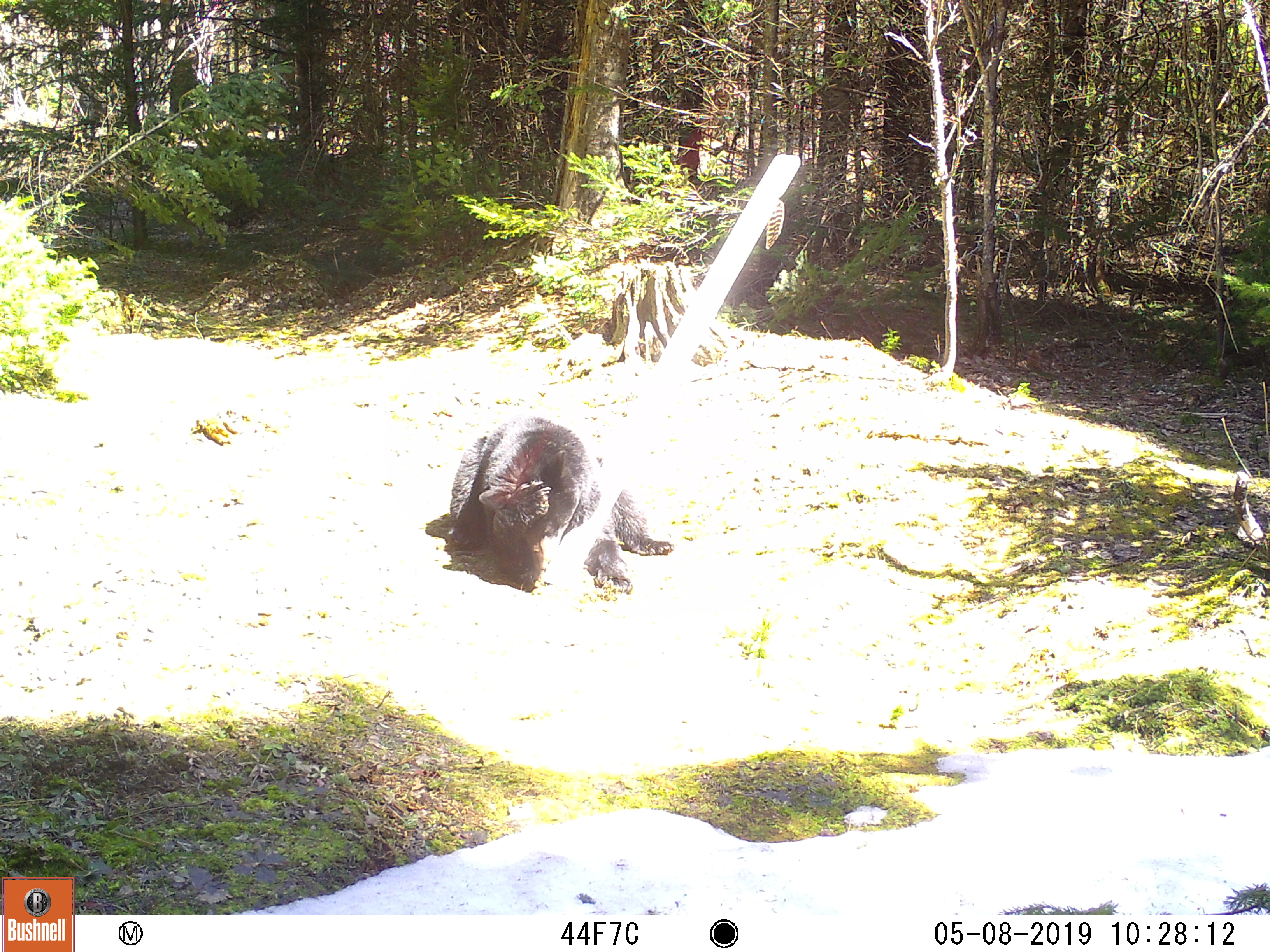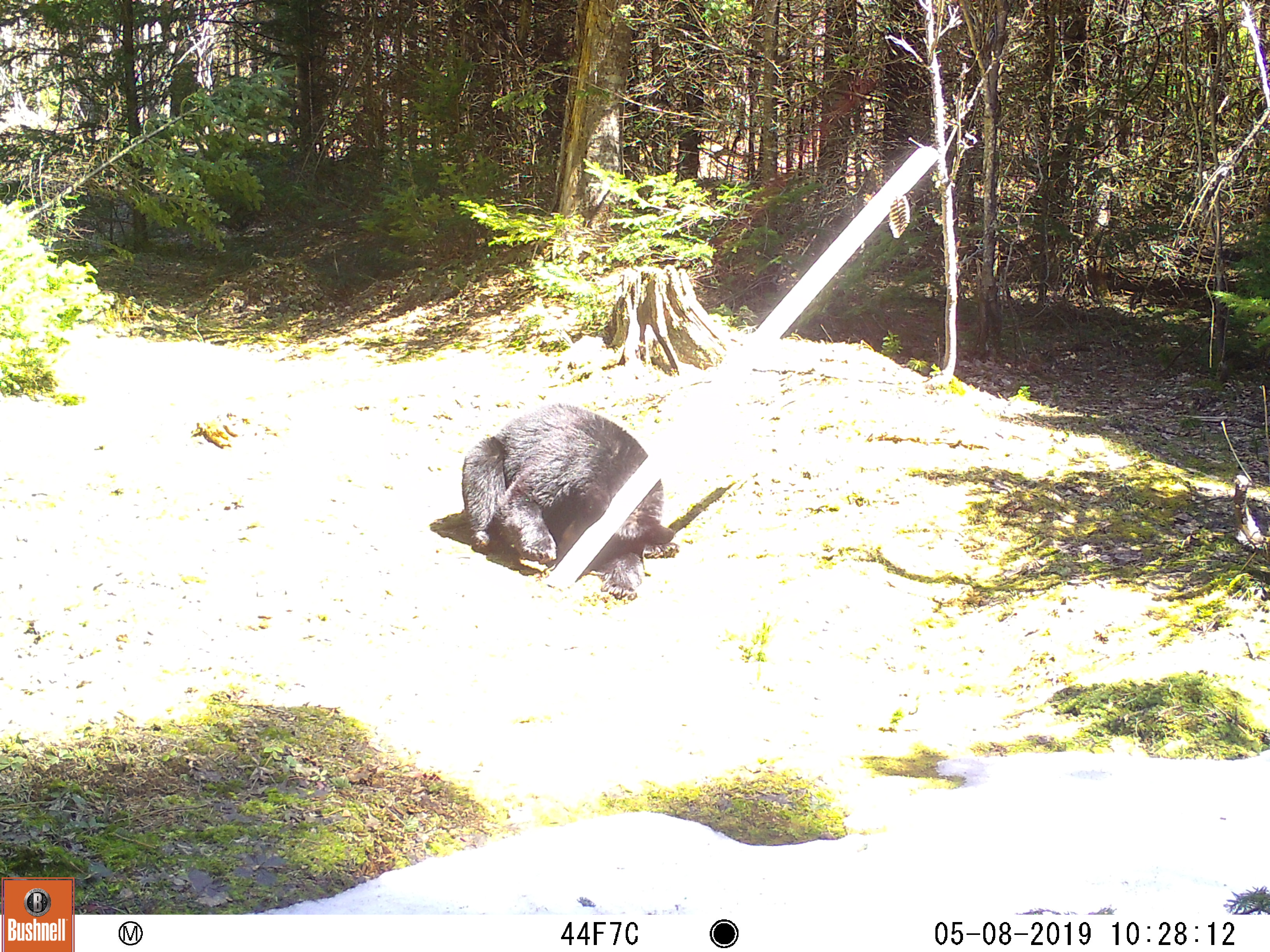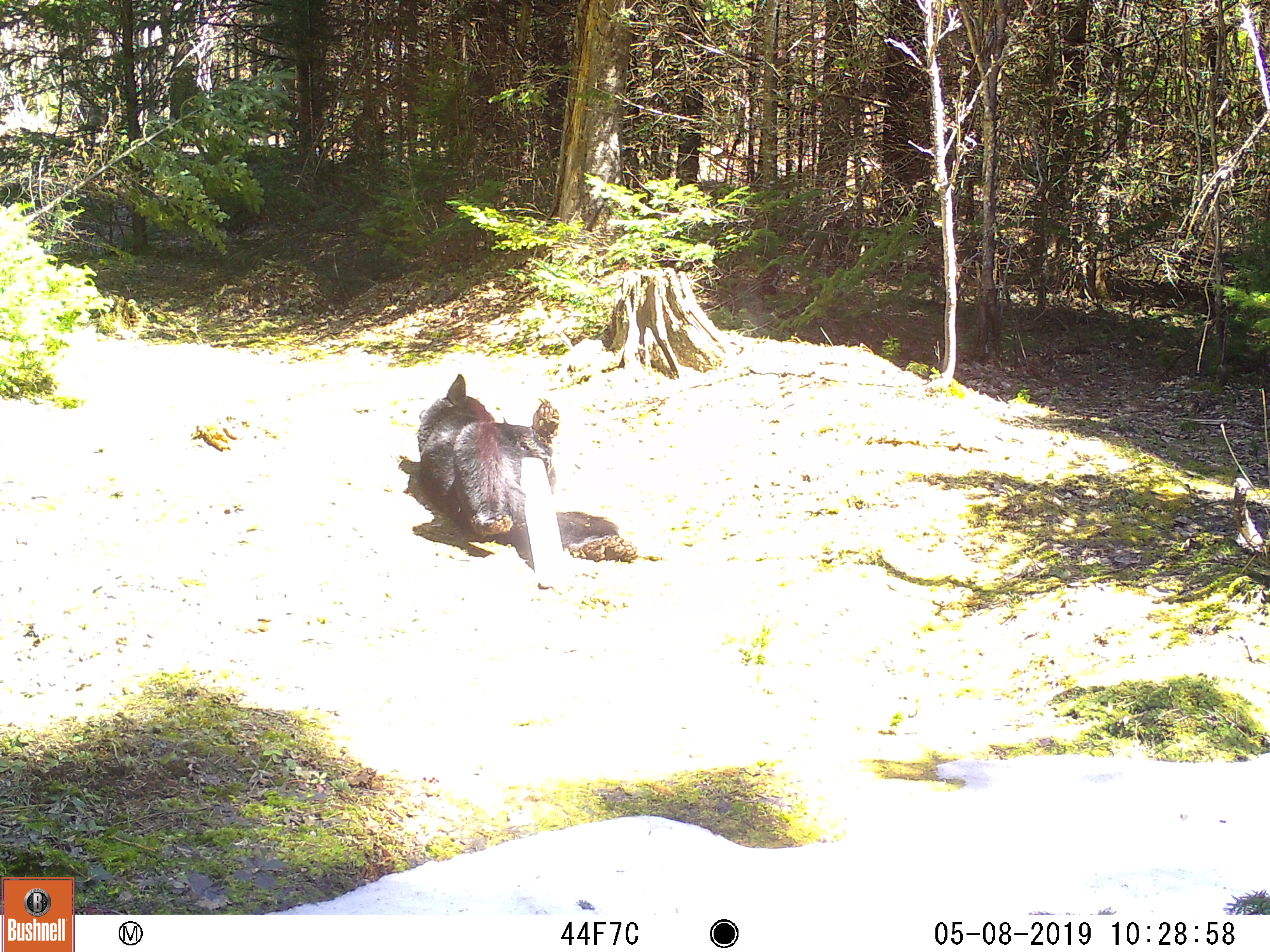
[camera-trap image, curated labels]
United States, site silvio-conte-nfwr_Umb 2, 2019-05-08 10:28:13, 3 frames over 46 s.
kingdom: Animalia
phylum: Chordata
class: Mammalia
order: Carnivora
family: Ursidae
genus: Ursus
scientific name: Ursus americanus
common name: black bear